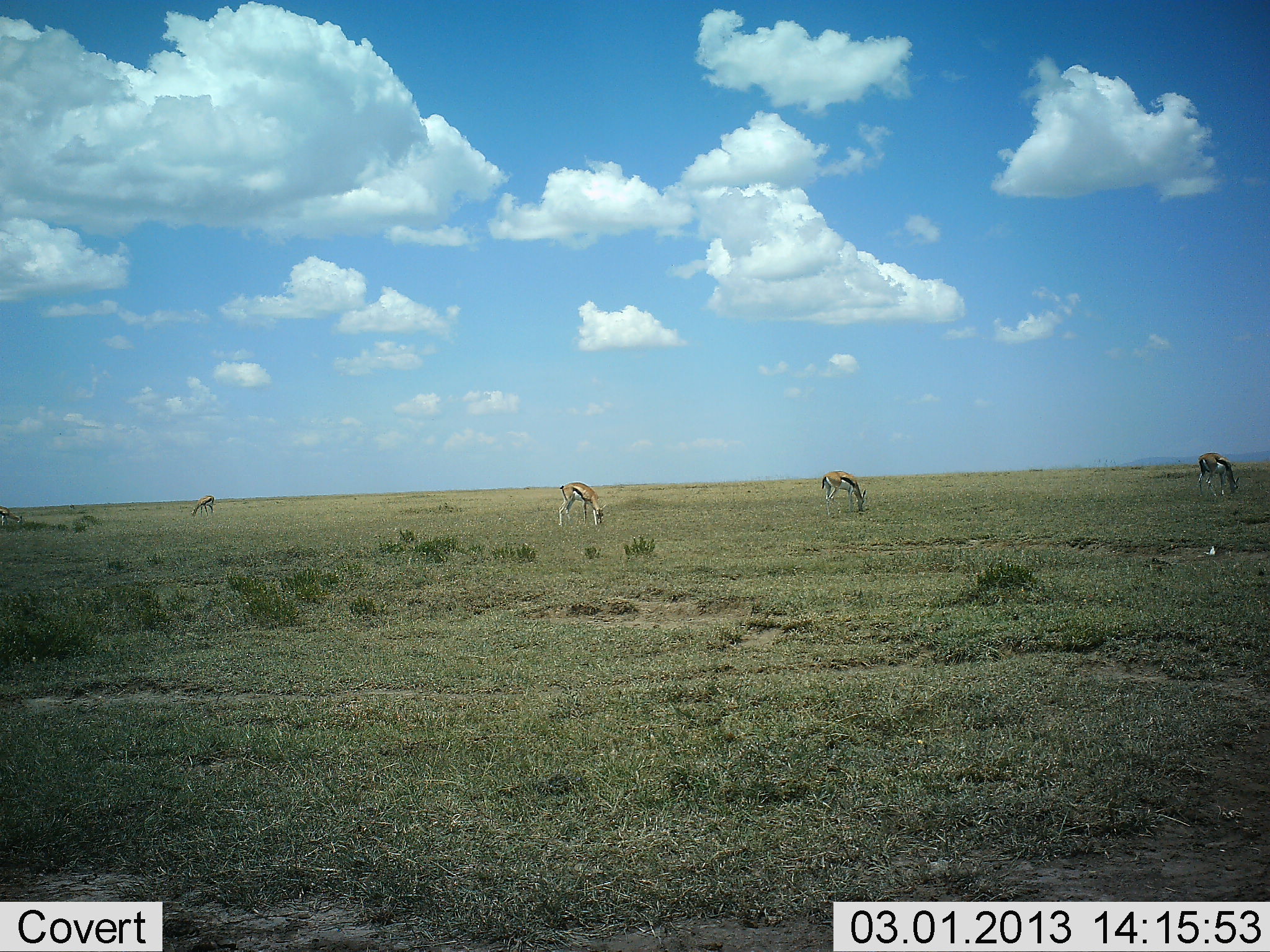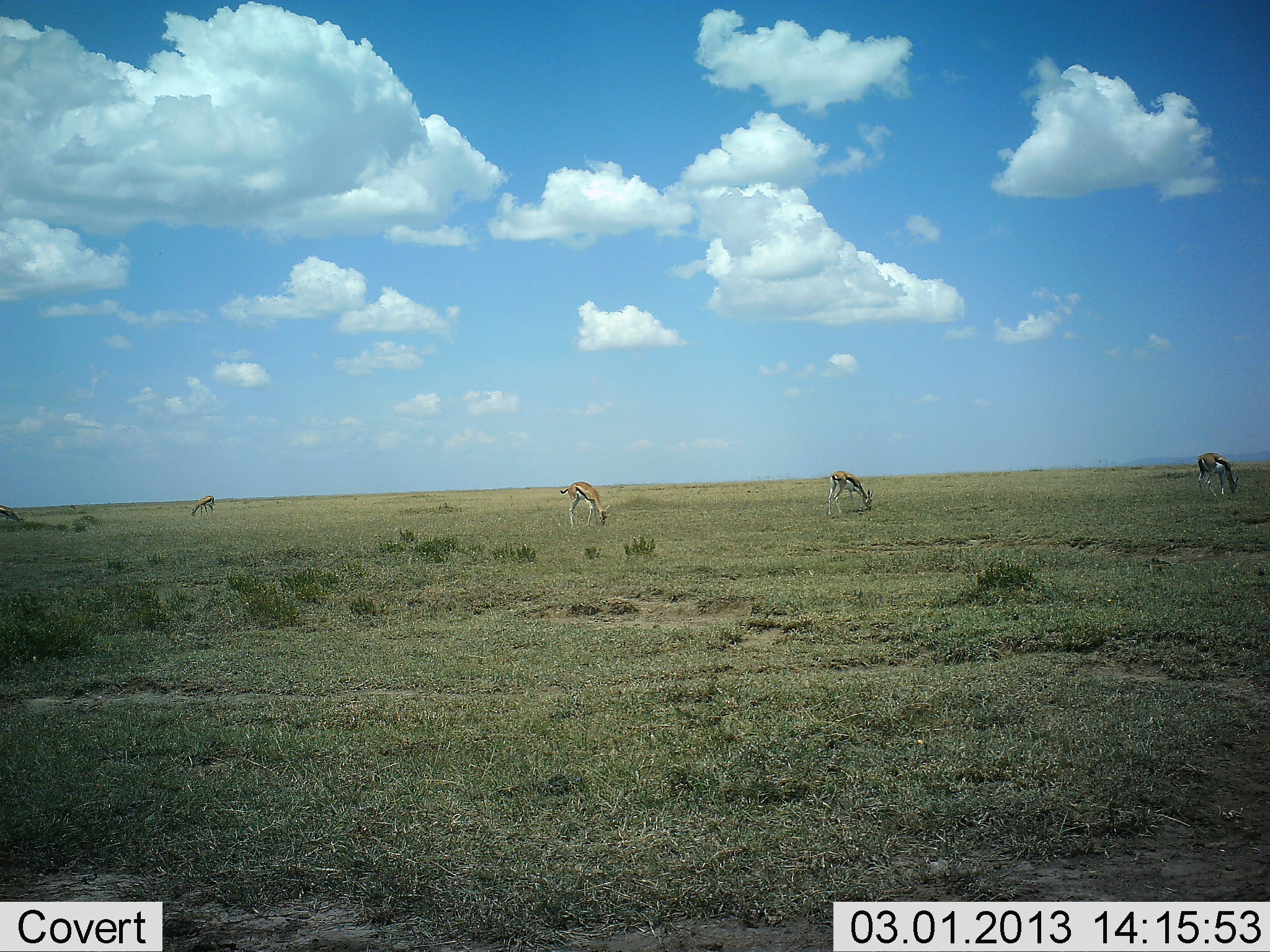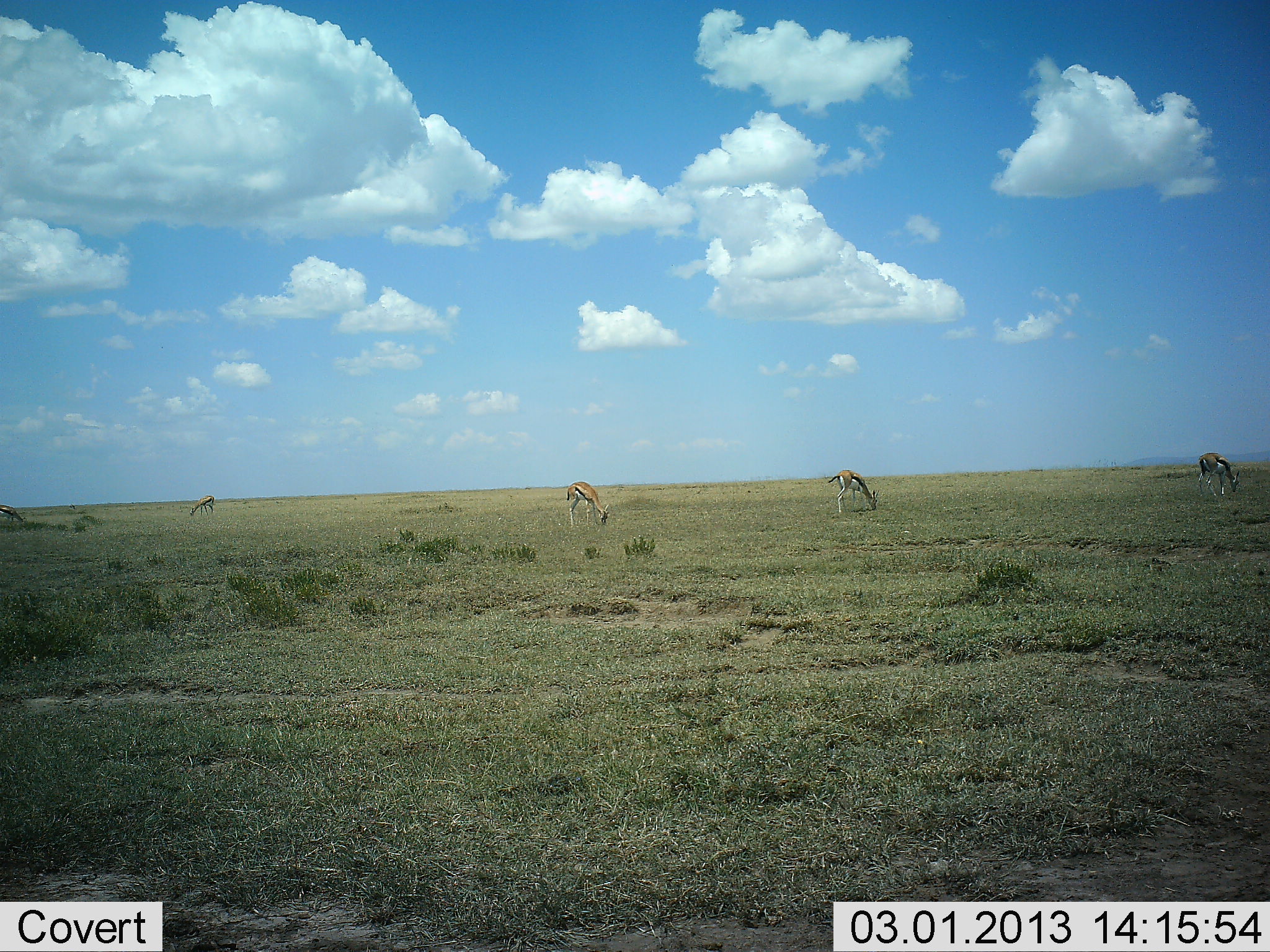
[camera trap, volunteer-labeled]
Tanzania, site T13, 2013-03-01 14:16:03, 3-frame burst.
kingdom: Animalia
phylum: Chordata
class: Mammalia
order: Artiodactyla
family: Bovidae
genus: Eudorcas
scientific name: Eudorcas thomsonii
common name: thomson's gazelle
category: gazellethomsons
Gazellethomsons (thomson's gazelle) (Eudorcas thomsonii), count 5. Behavior (volunteer vote fractions): standing 16%, resting 0%, moving 0%, interacting 0%. Young present (vote fraction): 0%. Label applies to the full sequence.